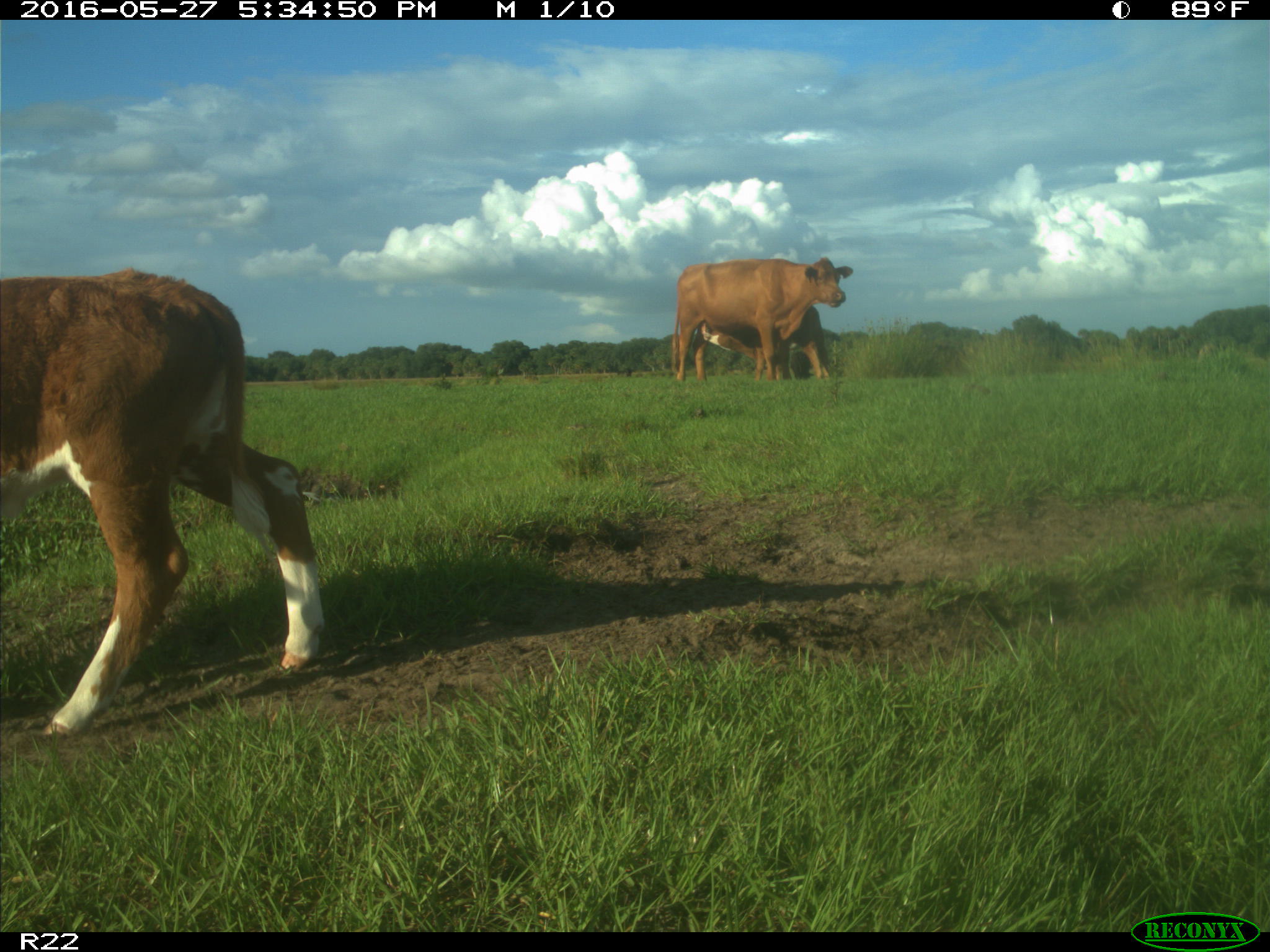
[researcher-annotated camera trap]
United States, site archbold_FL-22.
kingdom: Animalia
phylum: Chordata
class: Mammalia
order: Artiodactyla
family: Bovidae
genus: Bos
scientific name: Bos taurus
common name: domestic cow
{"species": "Bos taurus (domestic cow)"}